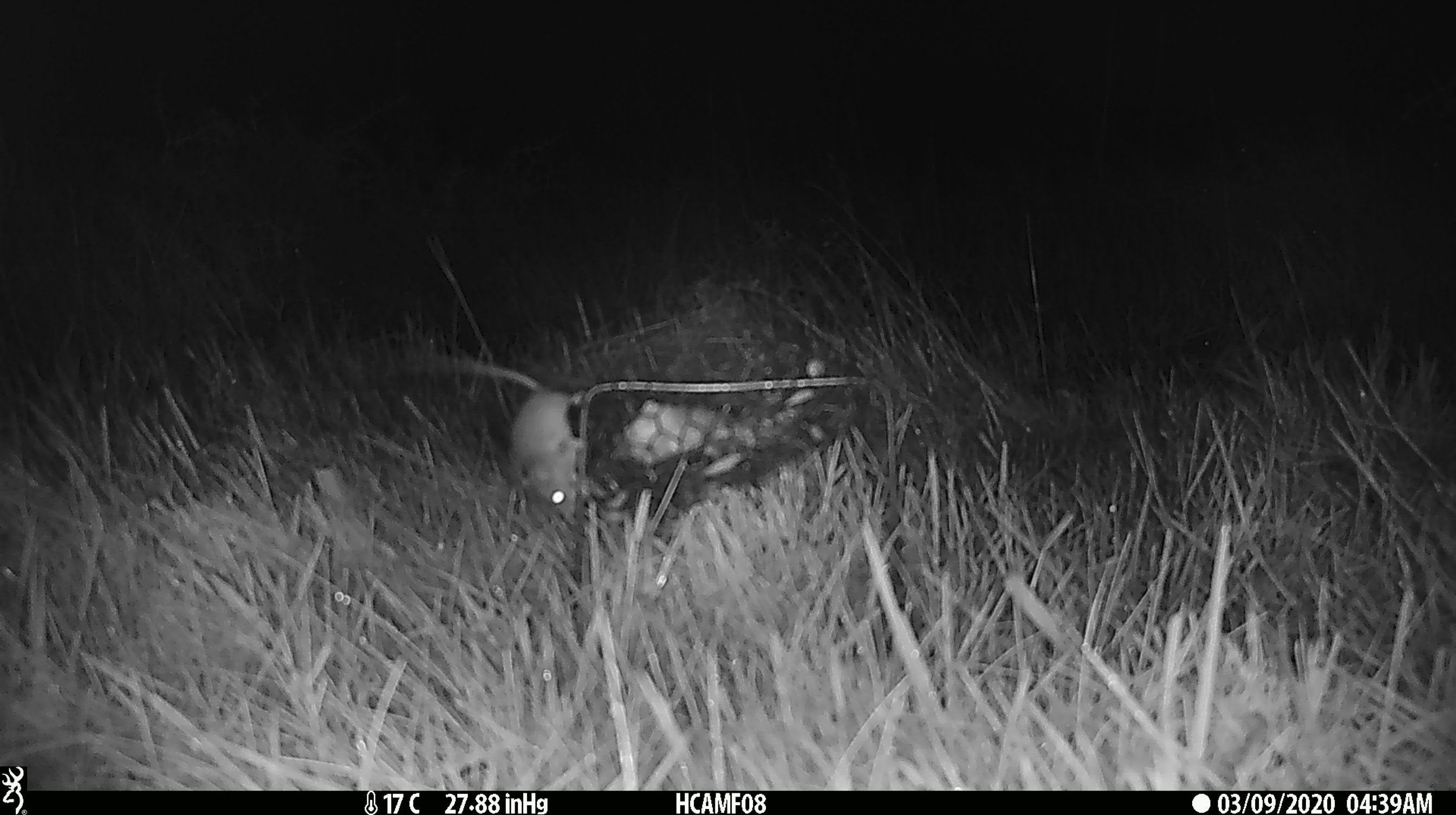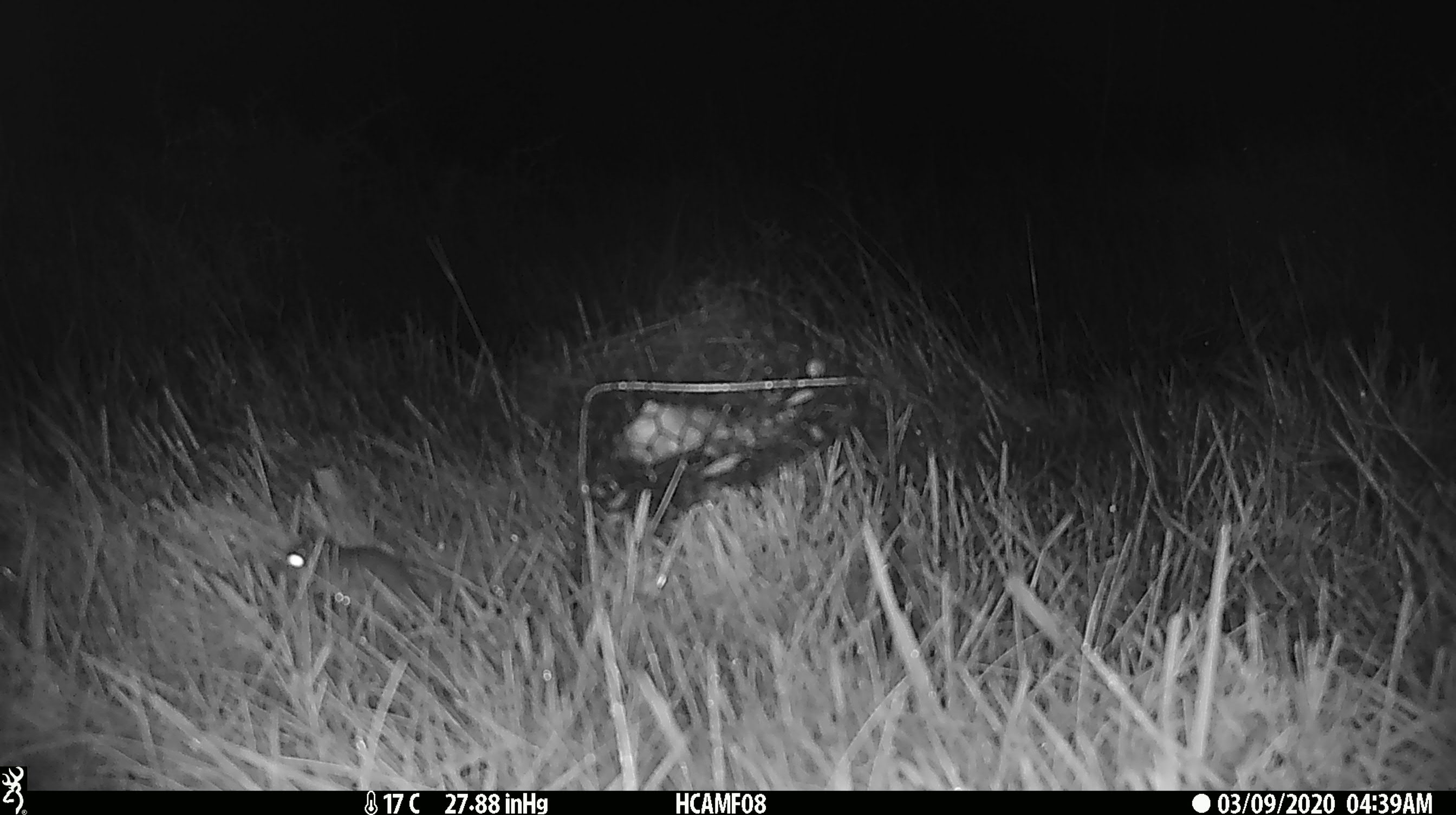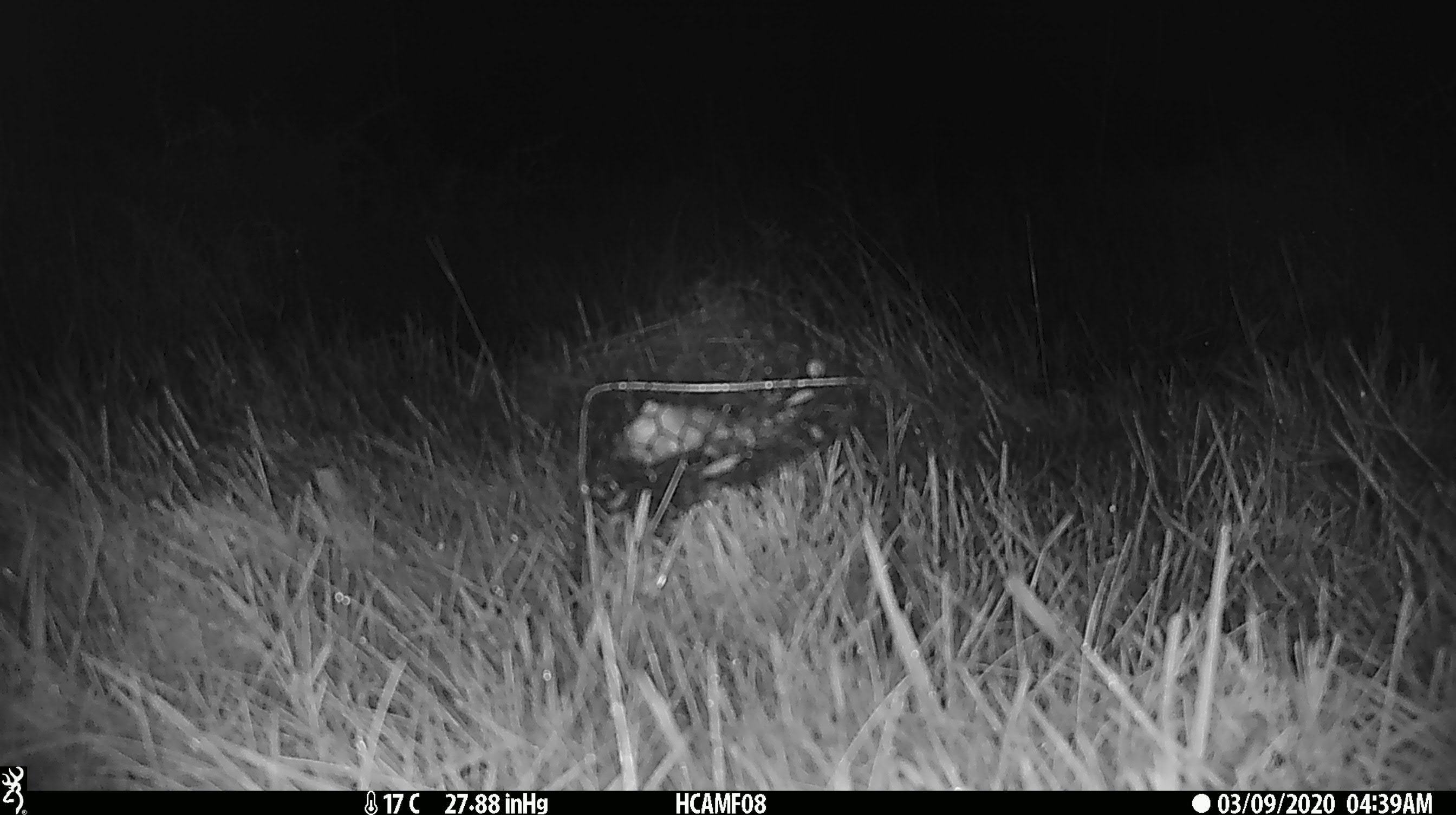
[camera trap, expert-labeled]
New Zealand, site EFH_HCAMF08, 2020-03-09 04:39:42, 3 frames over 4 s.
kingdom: Animalia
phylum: Chordata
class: Mammalia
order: Rodentia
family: Muridae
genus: Mus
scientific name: Mus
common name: mouse